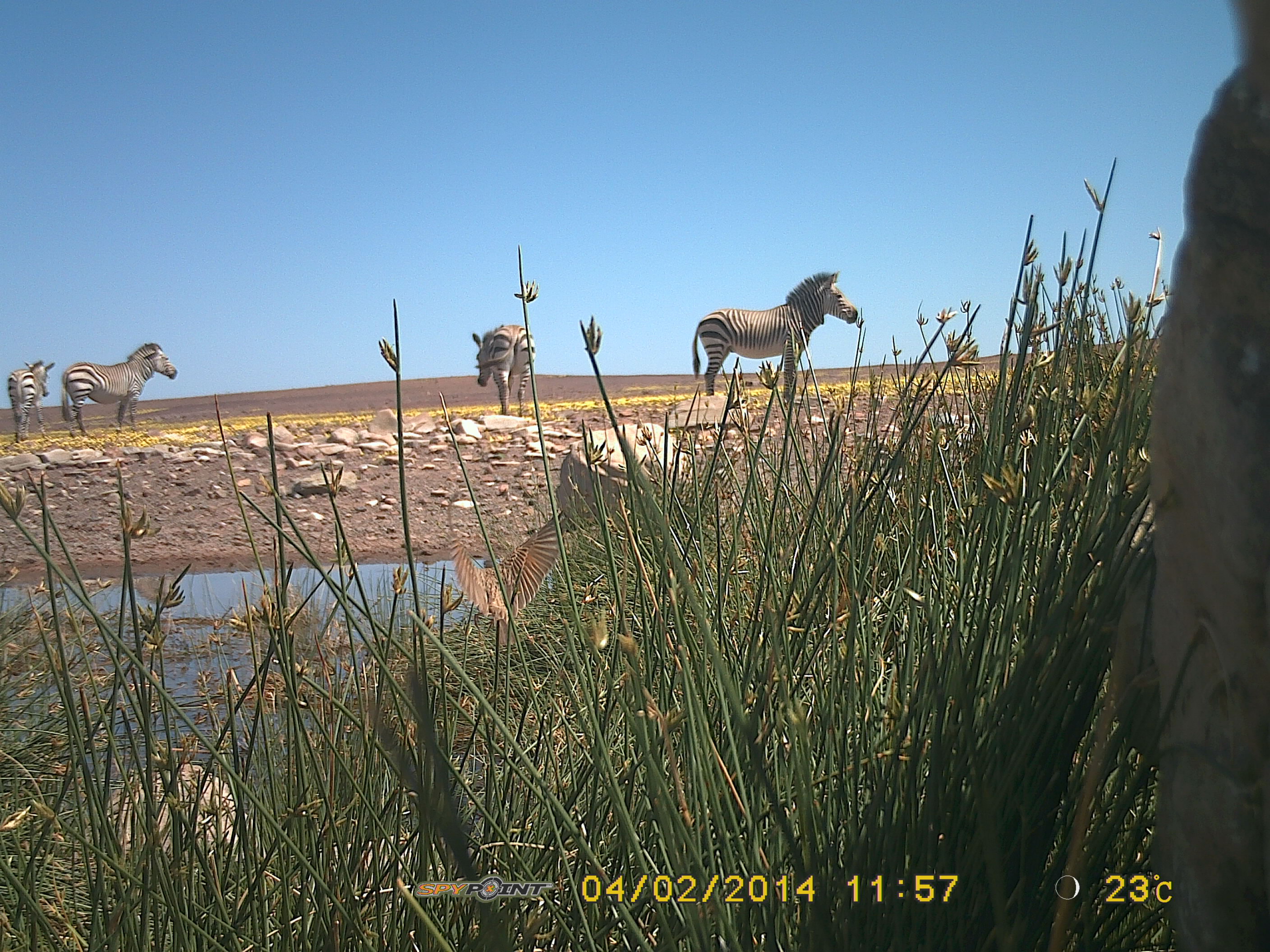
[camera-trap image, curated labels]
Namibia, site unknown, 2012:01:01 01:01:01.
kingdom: Animalia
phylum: Chordata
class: Mammalia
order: Perissodactyla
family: Equidae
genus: Equus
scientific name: Equus zebra hartmannae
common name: hartmann's mountain zebra